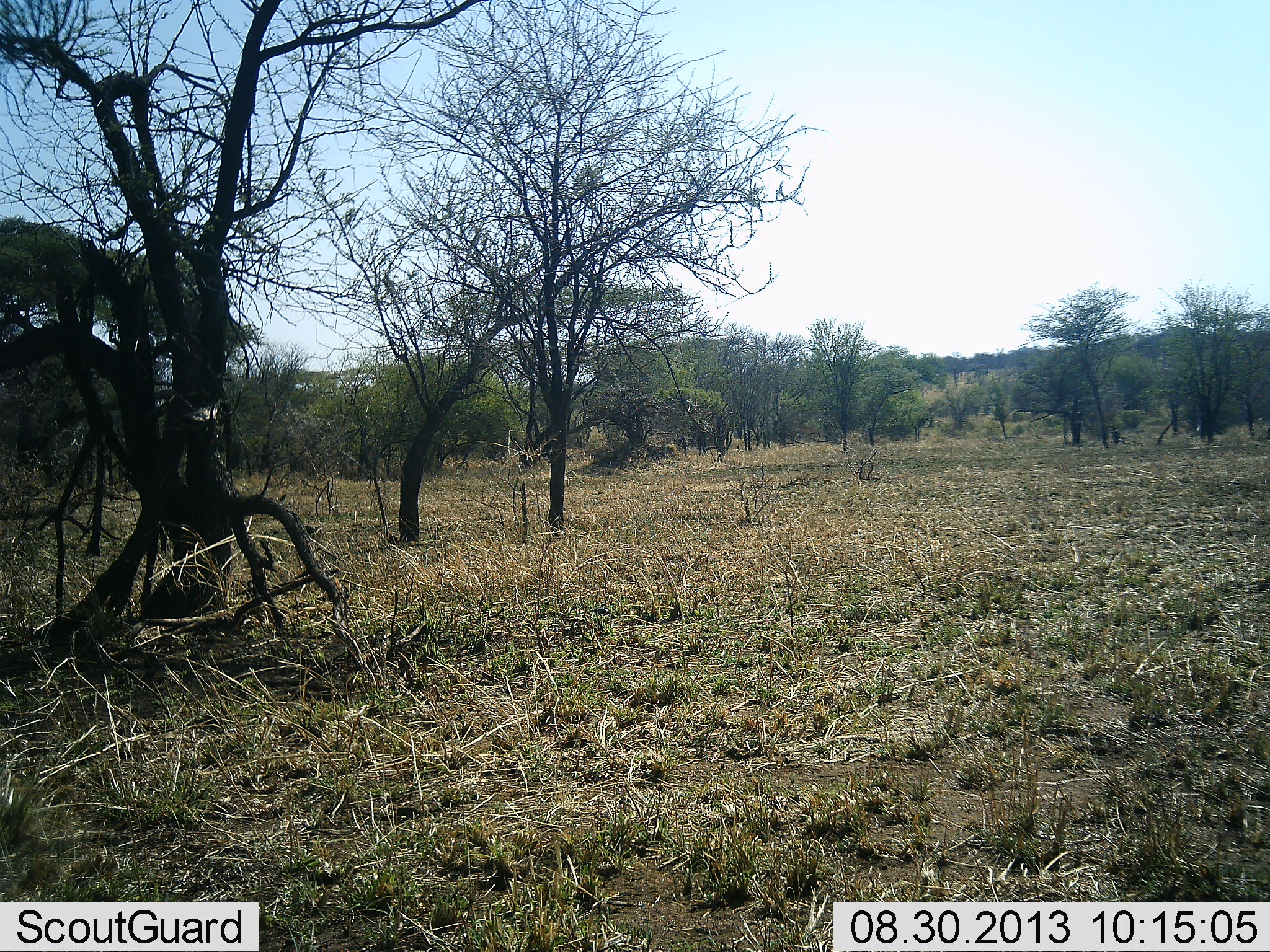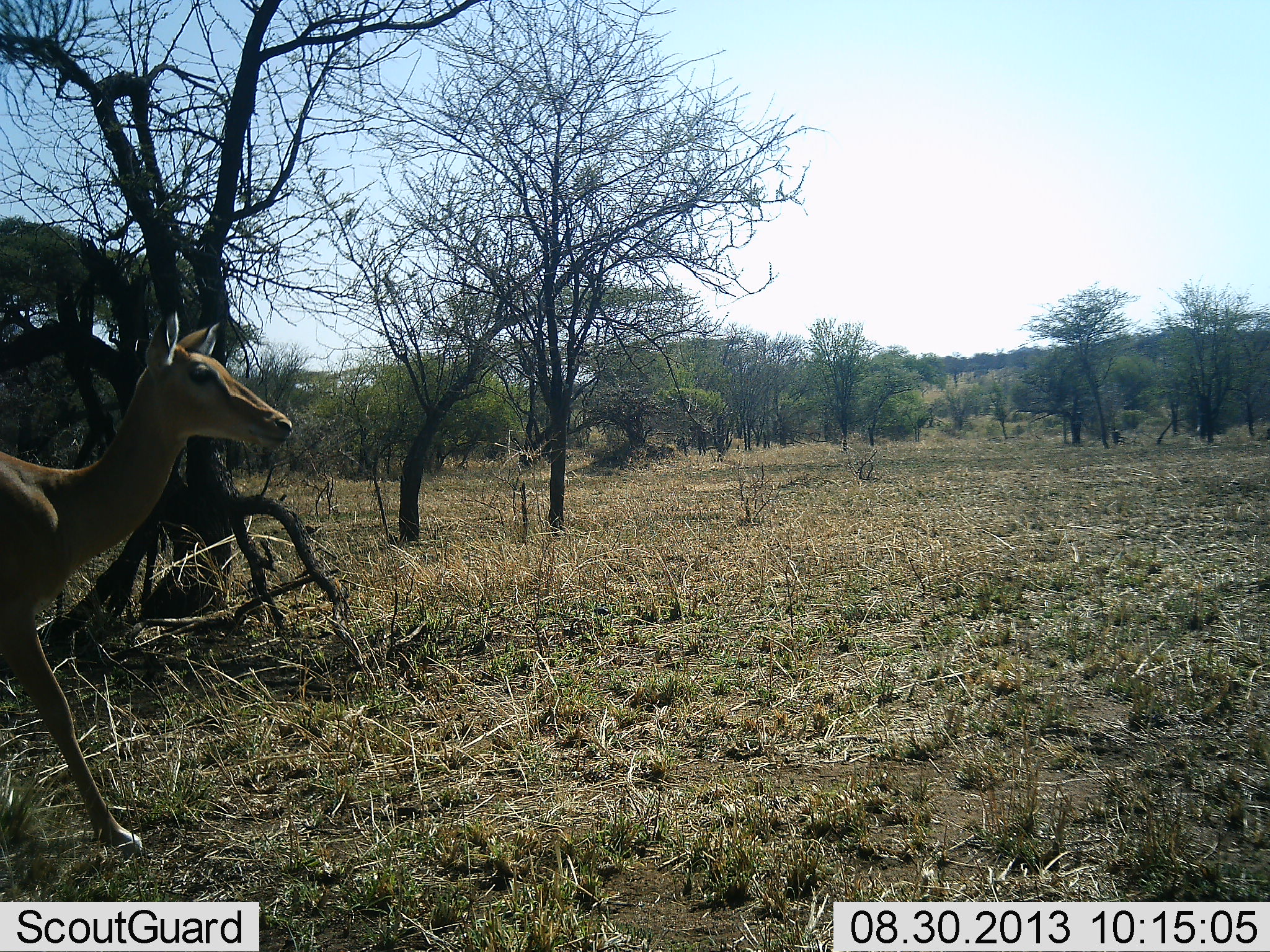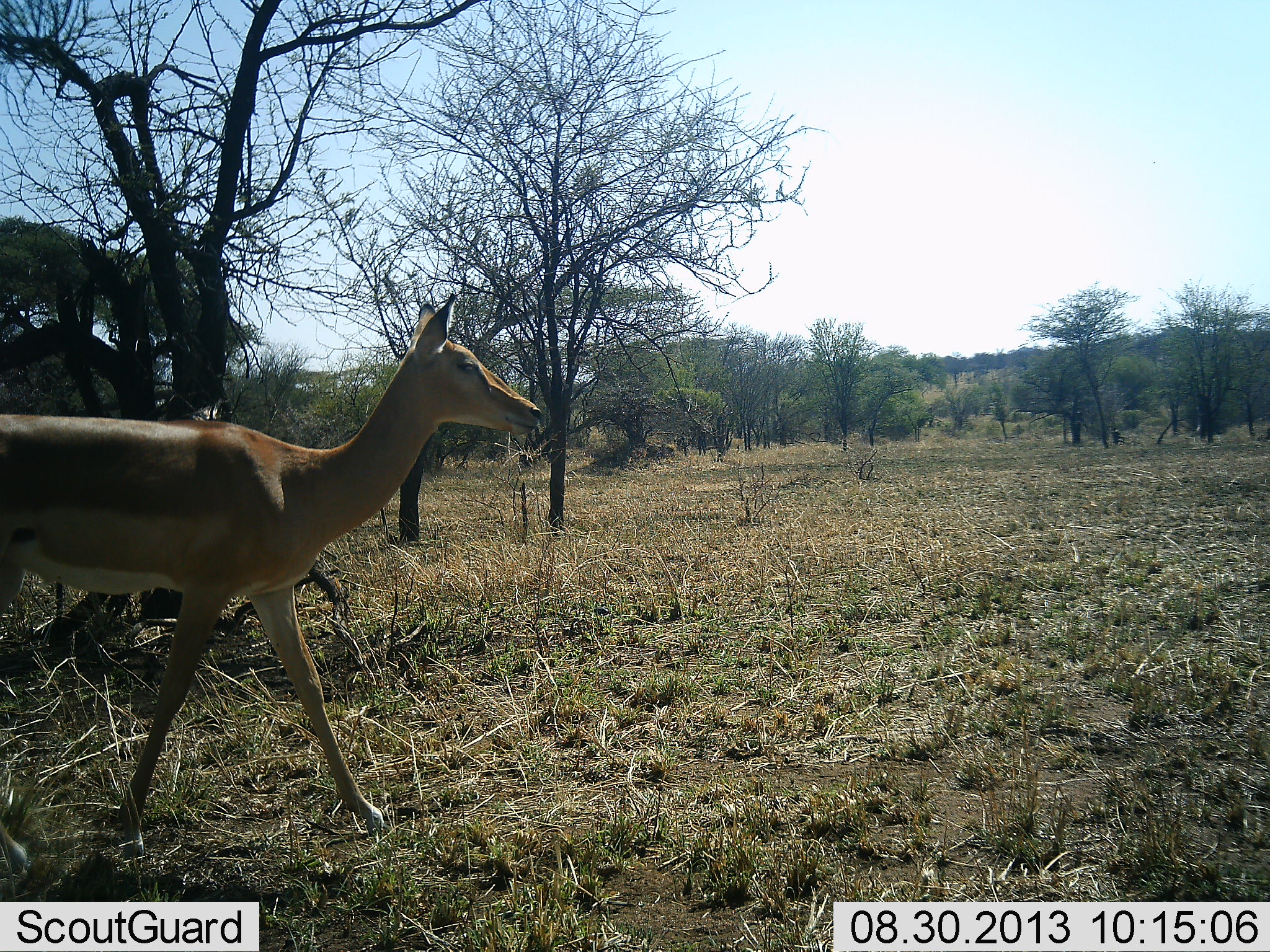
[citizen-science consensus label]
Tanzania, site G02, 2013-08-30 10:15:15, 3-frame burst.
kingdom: Animalia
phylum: Chordata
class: Mammalia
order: Artiodactyla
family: Bovidae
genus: Aepyceros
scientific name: Aepyceros melampus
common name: impala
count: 1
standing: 0%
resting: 0%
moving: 100%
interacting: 0%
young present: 0%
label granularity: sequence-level